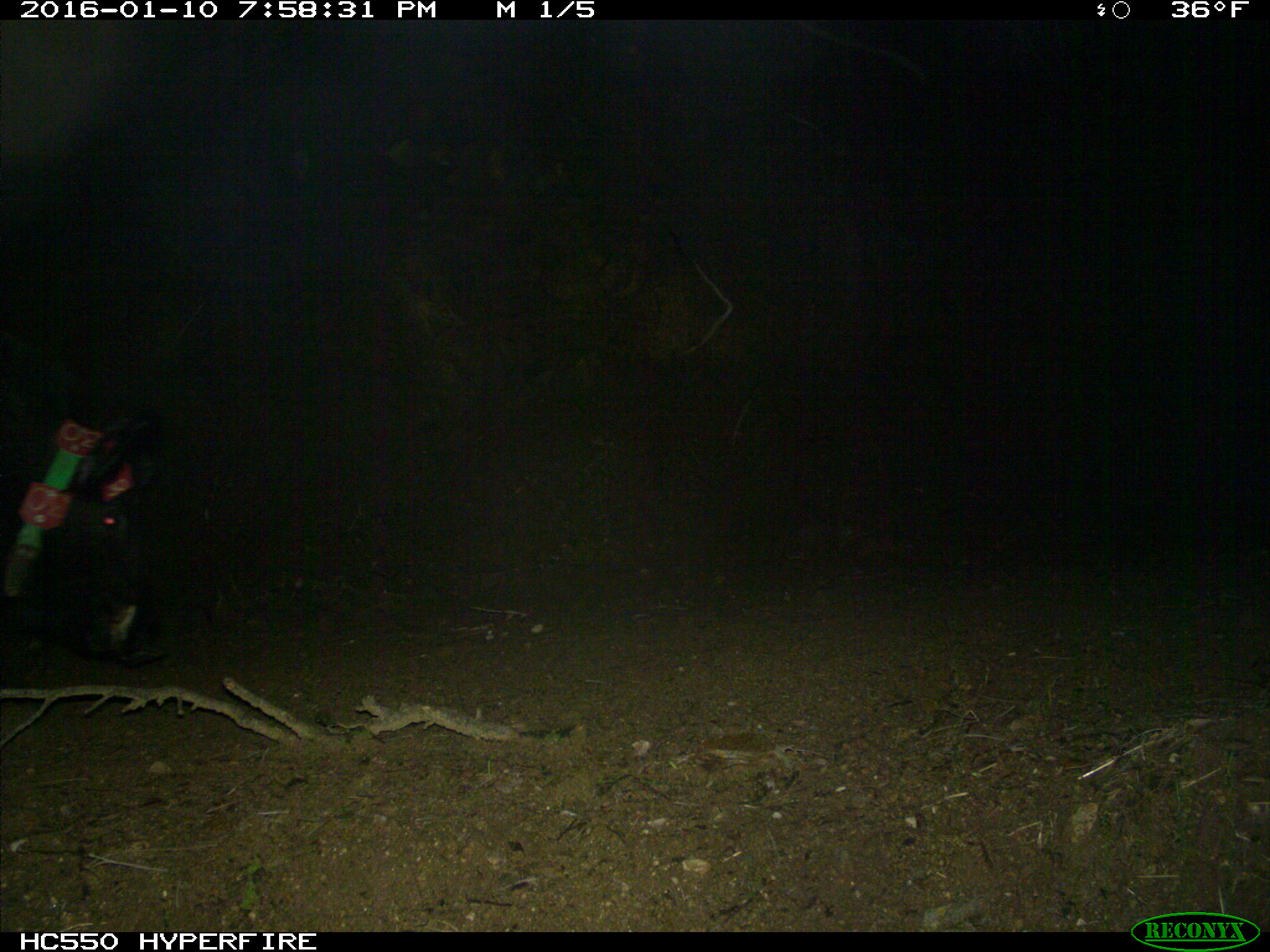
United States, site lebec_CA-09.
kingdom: Animalia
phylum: Chordata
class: Mammalia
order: Artiodactyla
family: Suidae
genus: Sus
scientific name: Sus scrofa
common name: wild boar